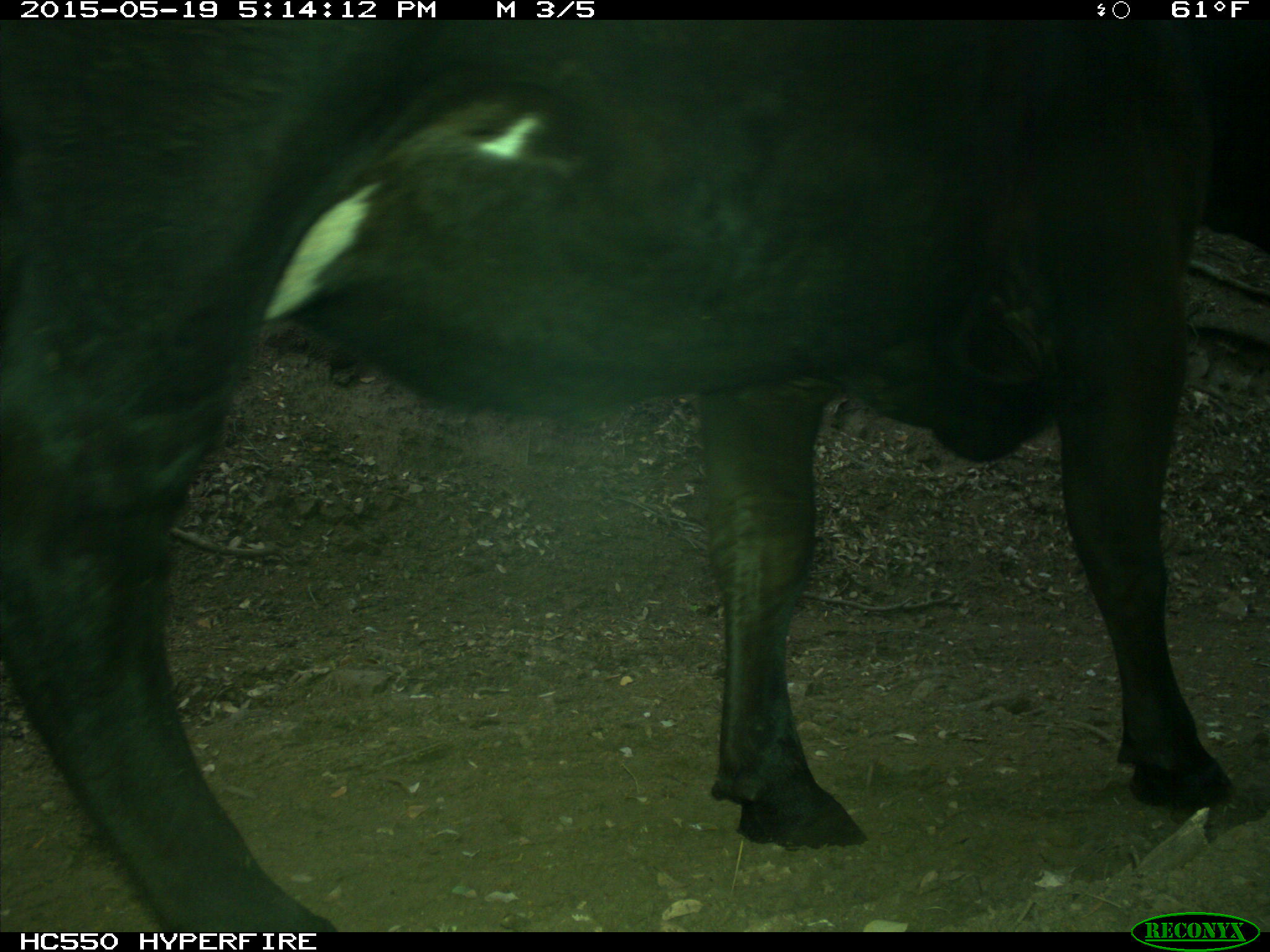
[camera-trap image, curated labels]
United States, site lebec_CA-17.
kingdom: Animalia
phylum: Chordata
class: Mammalia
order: Artiodactyla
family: Bovidae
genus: Bos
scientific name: Bos taurus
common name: domestic cow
Bos taurus (domestic cow).